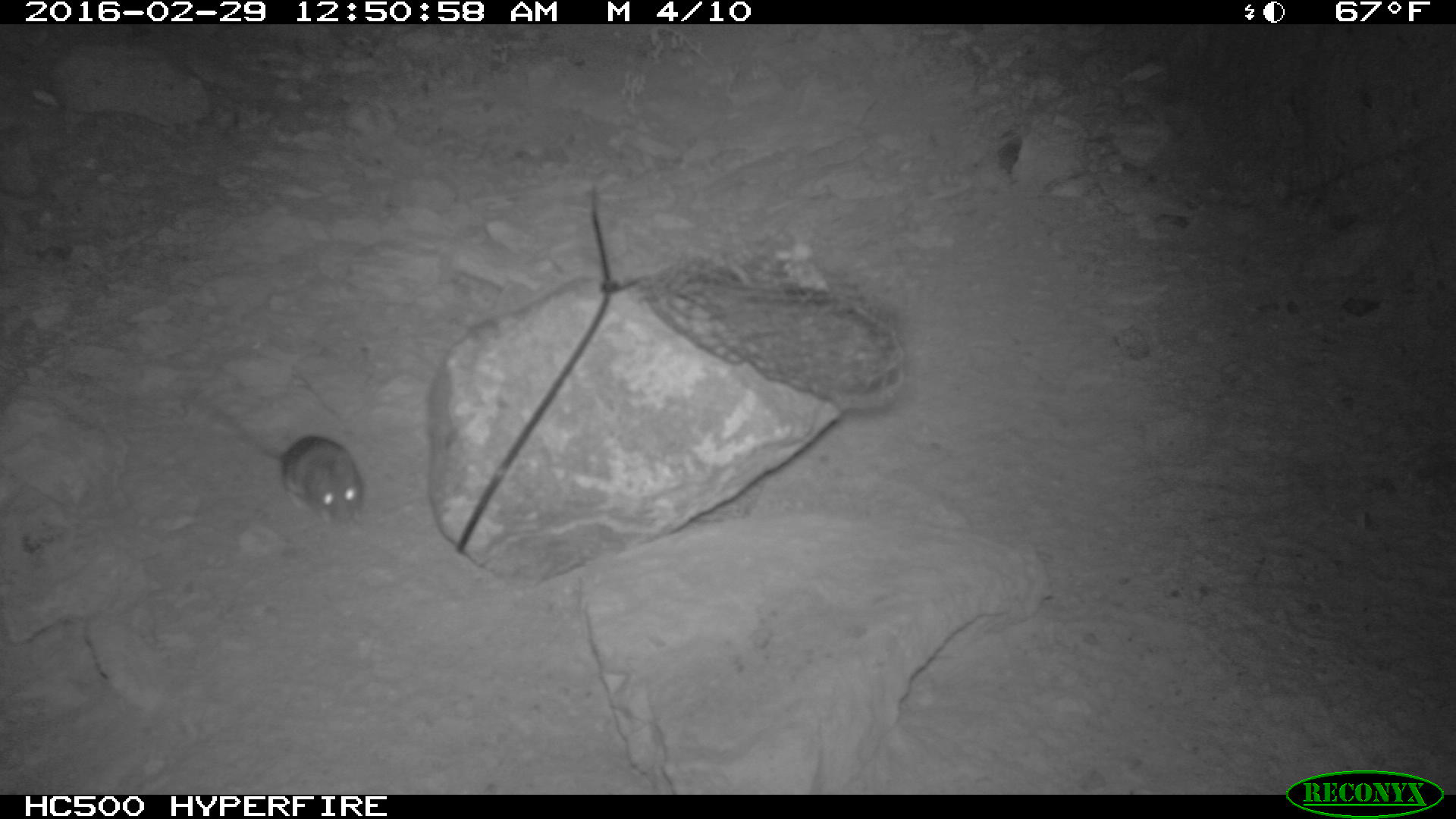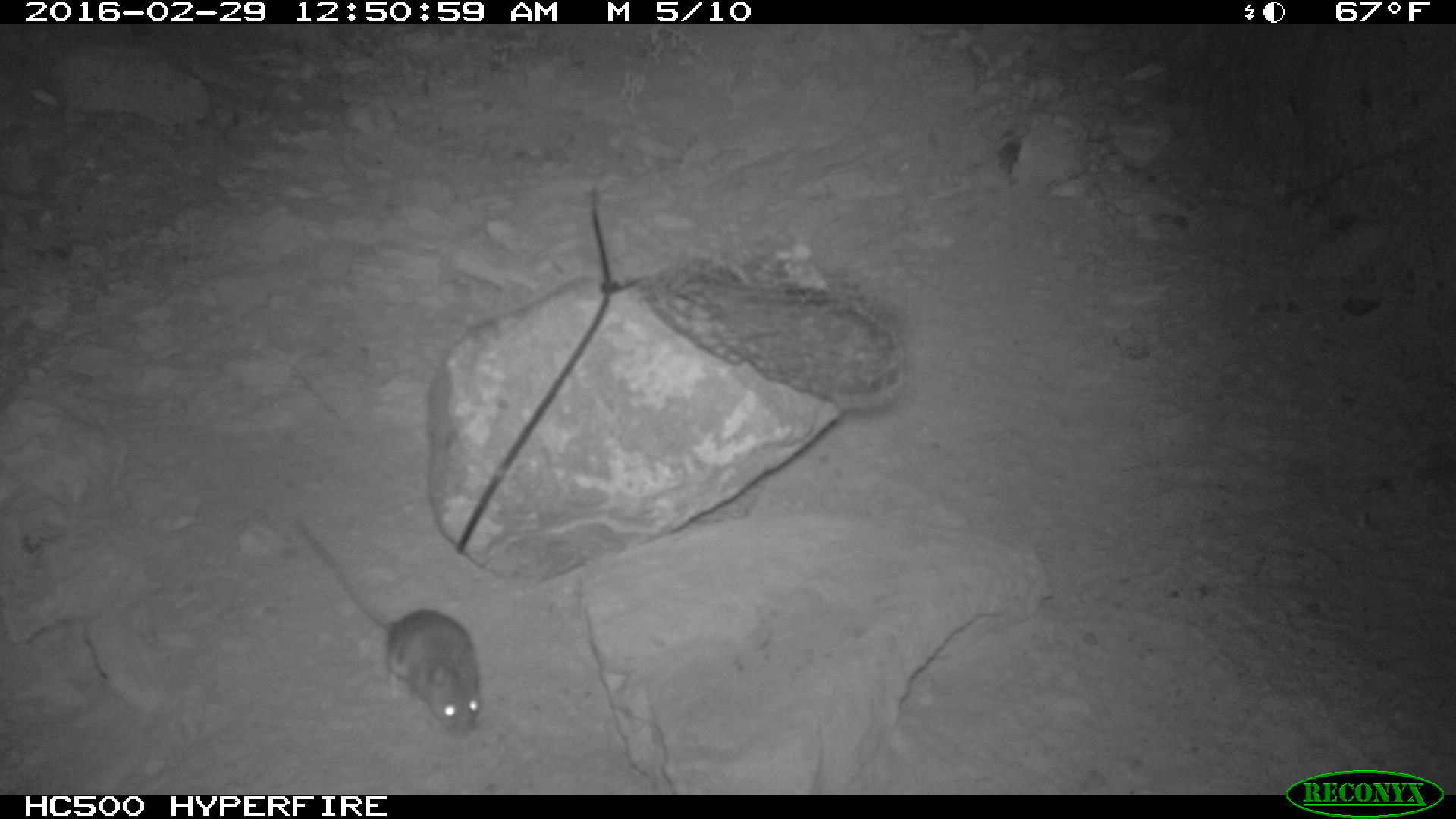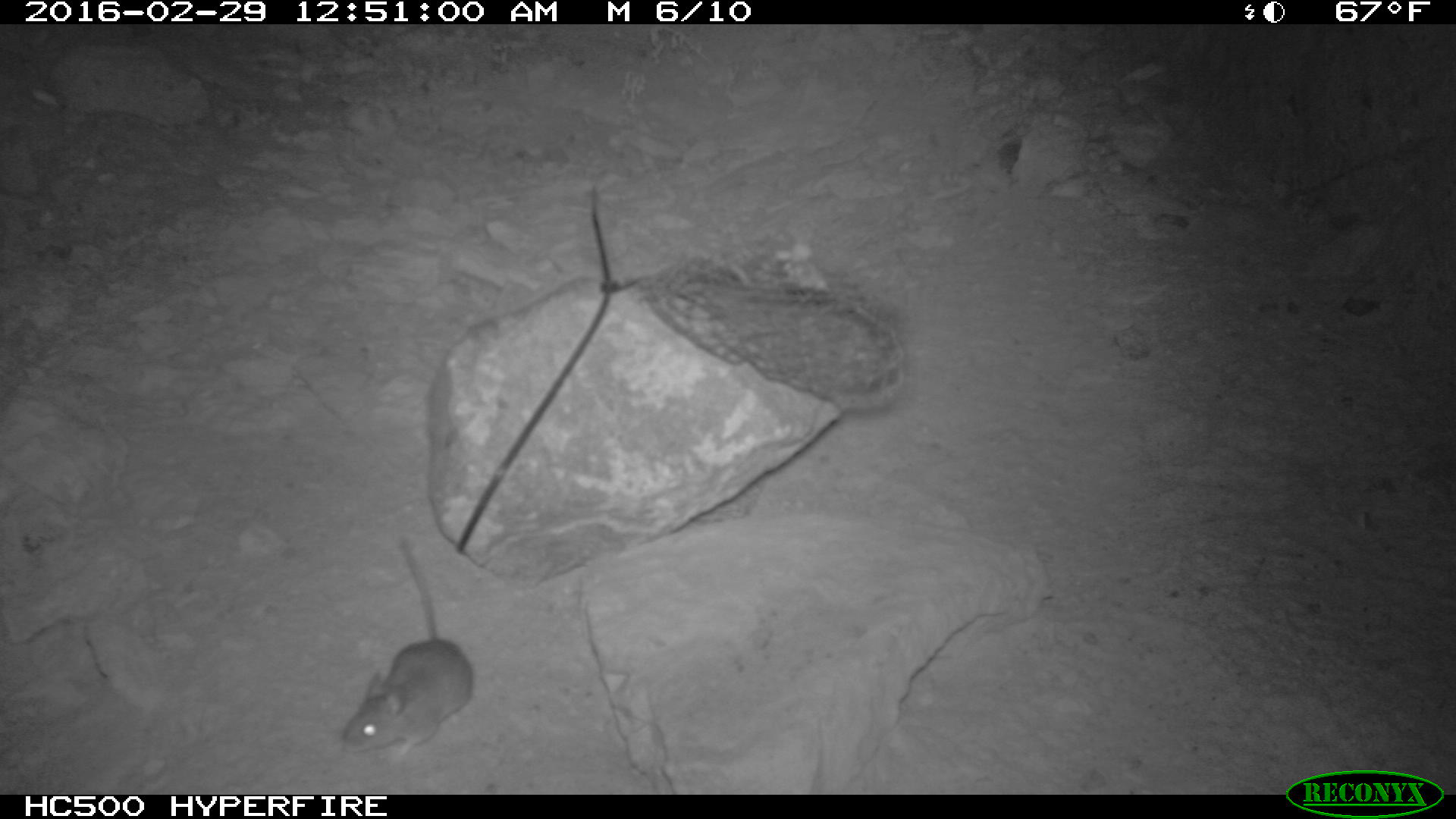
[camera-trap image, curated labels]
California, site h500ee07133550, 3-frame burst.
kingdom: Animalia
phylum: Chordata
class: Mammalia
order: Rodentia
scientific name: Rodentia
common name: rodent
Rodent (Rodentia).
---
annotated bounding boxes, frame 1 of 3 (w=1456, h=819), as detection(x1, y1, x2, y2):
rodent: detection(187, 389, 366, 528)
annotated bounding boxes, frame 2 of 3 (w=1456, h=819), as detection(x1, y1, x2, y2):
rodent: detection(290, 515, 479, 739)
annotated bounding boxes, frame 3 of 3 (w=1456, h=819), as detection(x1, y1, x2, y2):
rodent: detection(340, 531, 474, 762)